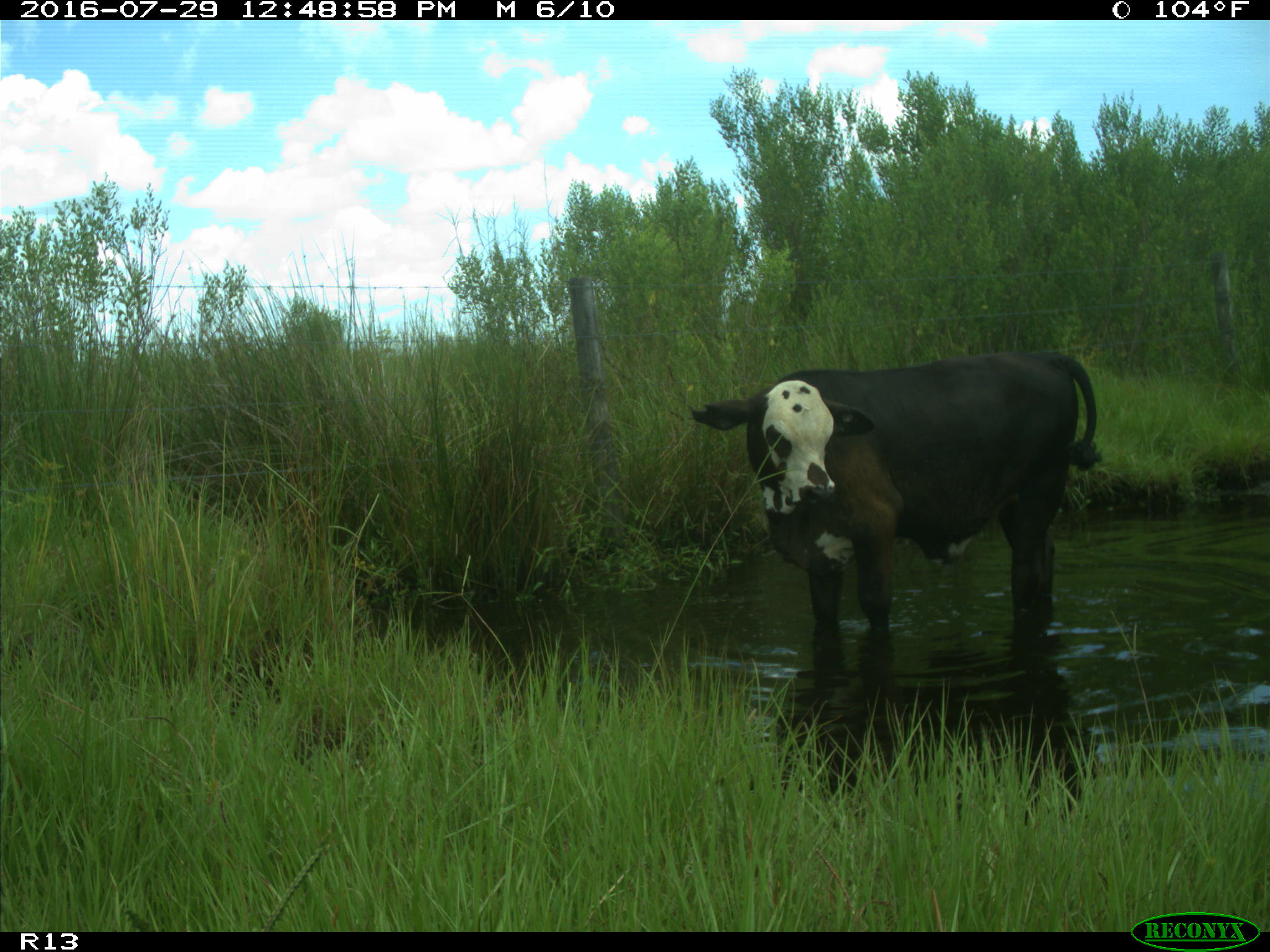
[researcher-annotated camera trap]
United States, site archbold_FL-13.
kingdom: Animalia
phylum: Chordata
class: Mammalia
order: Artiodactyla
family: Bovidae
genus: Bos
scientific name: Bos taurus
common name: domestic cow